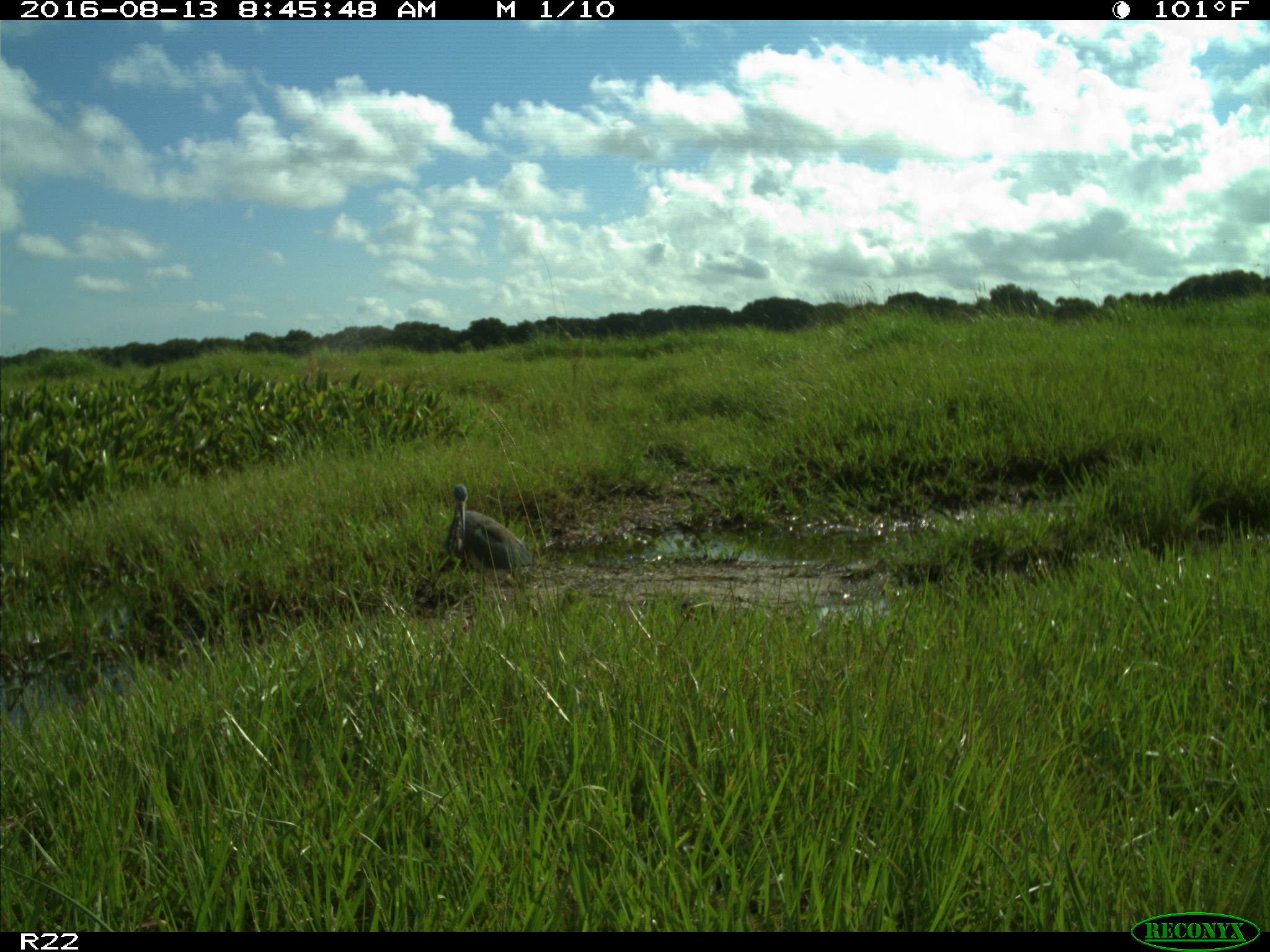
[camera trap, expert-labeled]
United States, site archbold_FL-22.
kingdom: Animalia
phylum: Chordata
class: Aves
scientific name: Aves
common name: birds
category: unidentified bird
Unidentified bird (birds) (Aves).